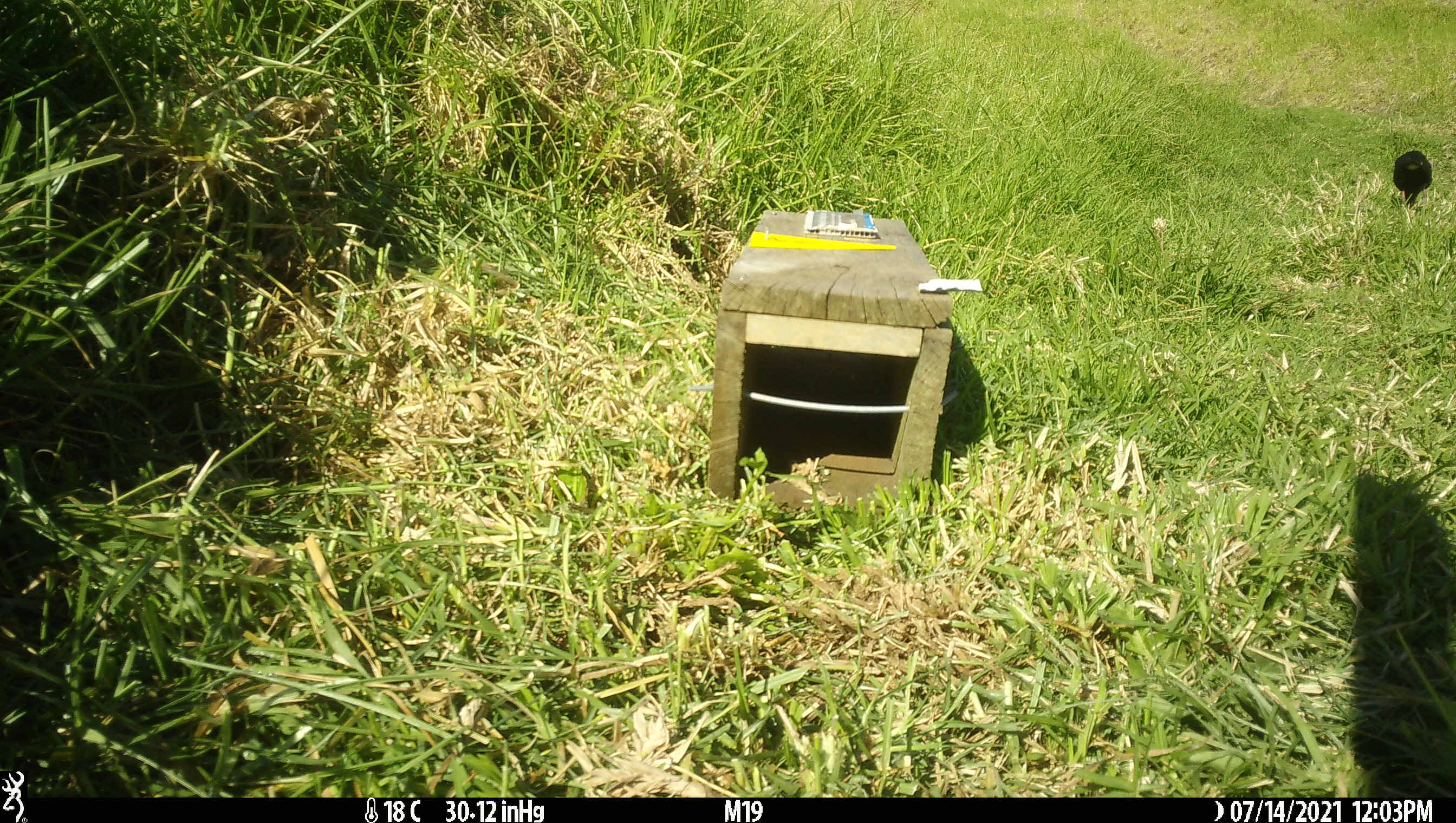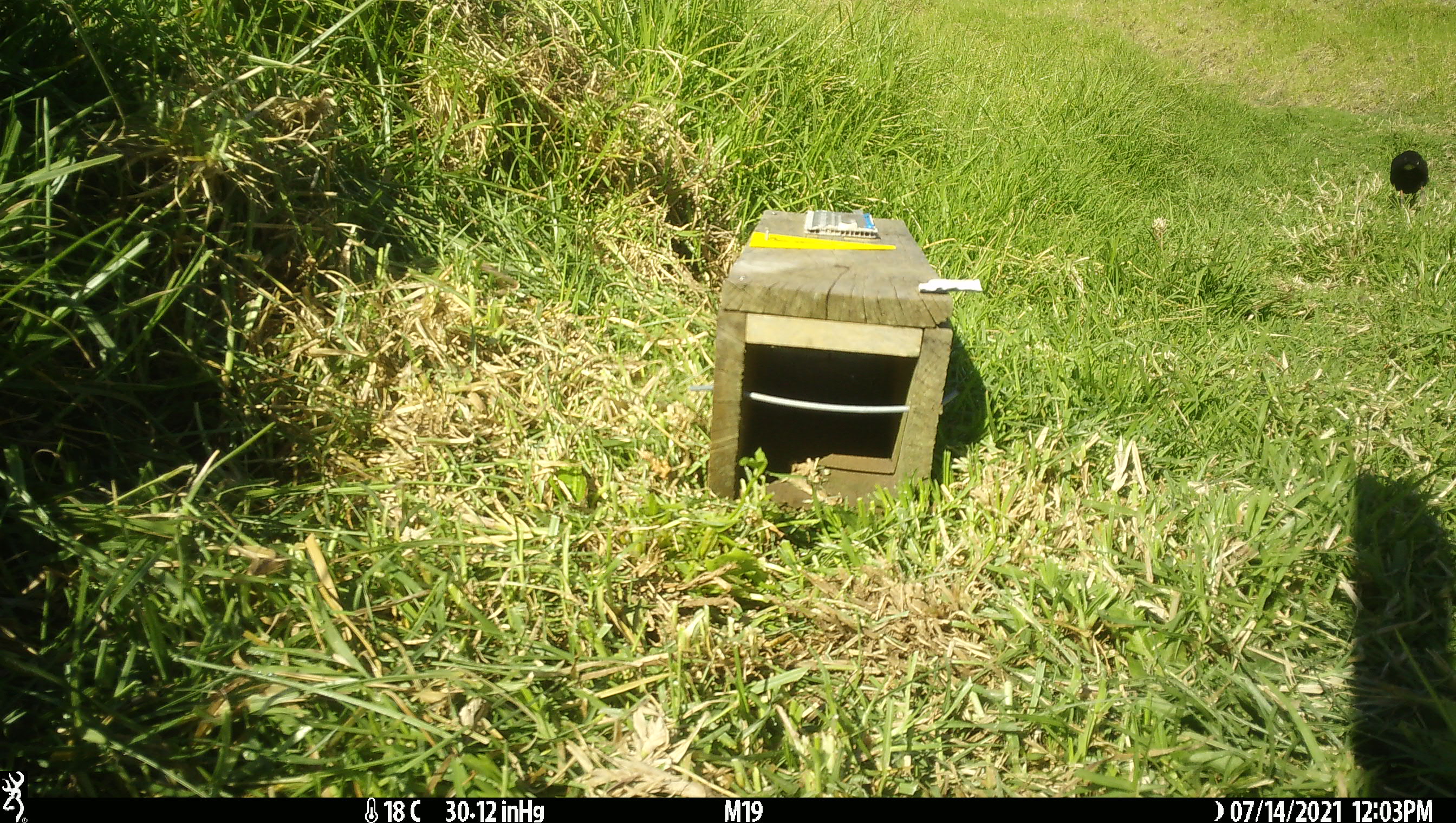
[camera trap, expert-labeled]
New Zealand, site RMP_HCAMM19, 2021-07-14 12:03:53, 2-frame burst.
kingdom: Animalia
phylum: Chordata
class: Aves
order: Gruiformes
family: Rallidae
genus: Porphyrio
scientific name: Porphyrio melanotus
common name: australasian swamphen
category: pukeko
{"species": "pukeko (australasian swamphen) (Porphyrio melanotus)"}